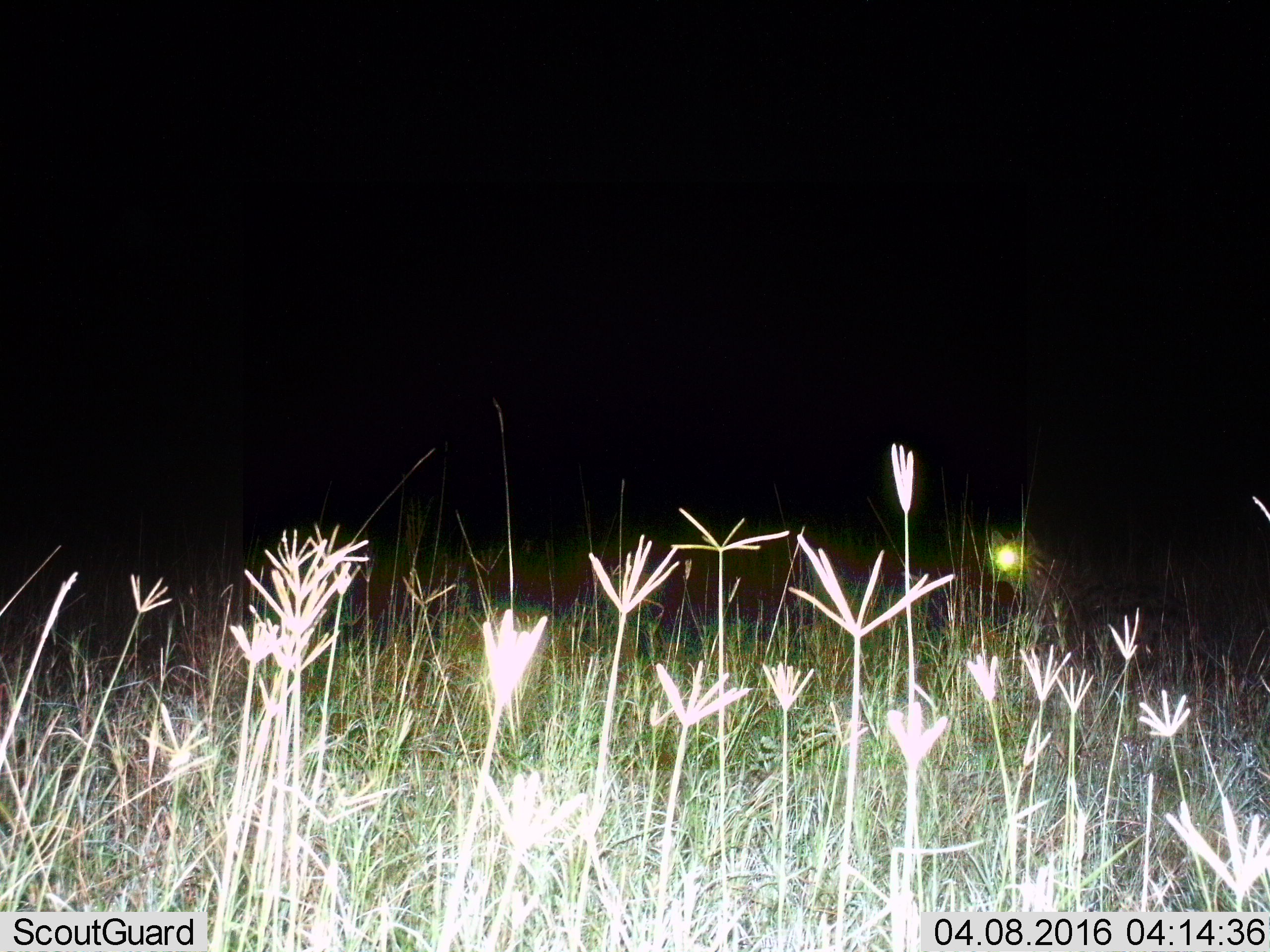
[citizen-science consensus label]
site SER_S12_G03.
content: unidentified animal